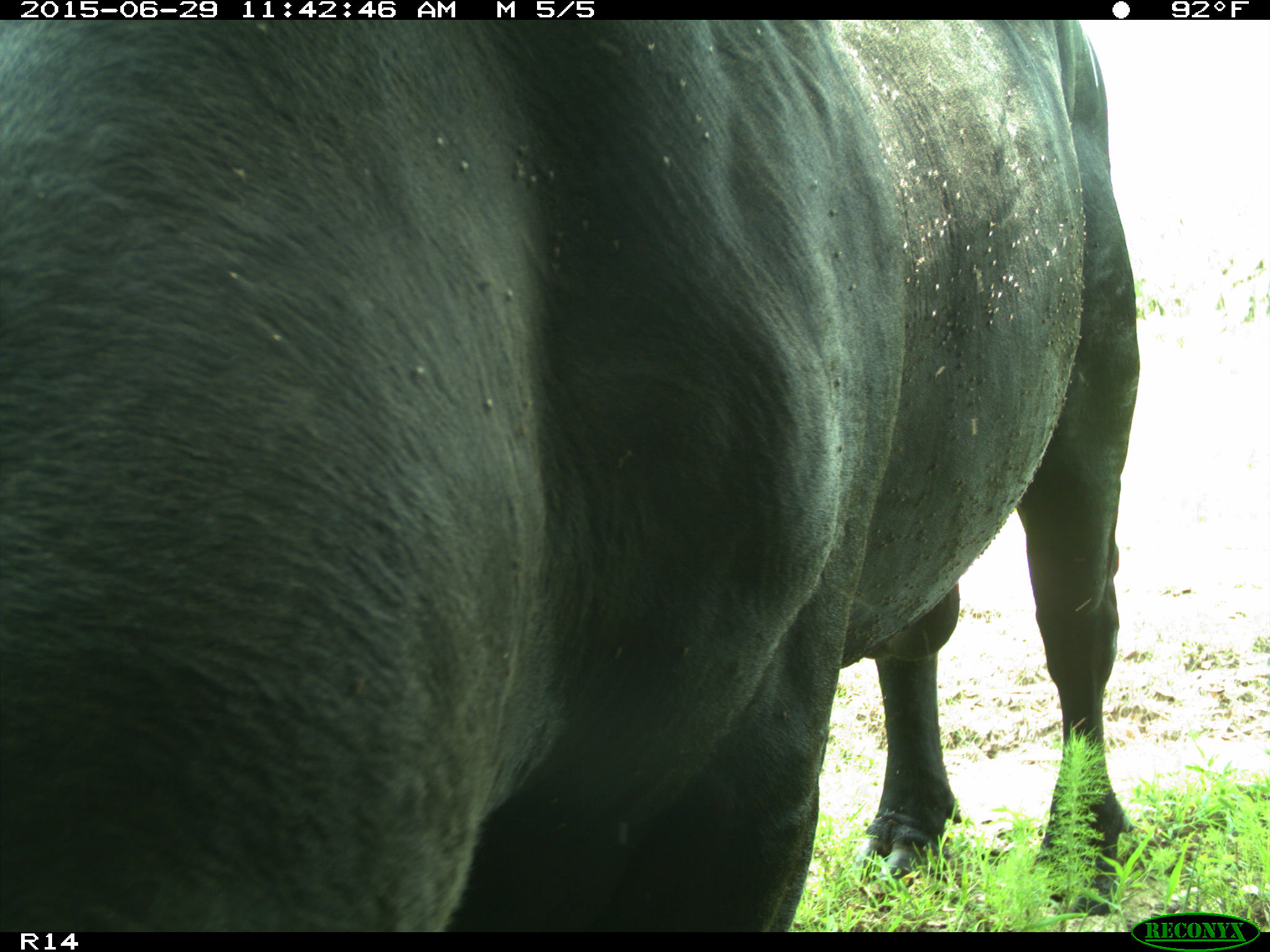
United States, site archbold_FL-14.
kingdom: Animalia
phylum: Chordata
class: Mammalia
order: Artiodactyla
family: Bovidae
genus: Bos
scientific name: Bos taurus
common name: domestic cow